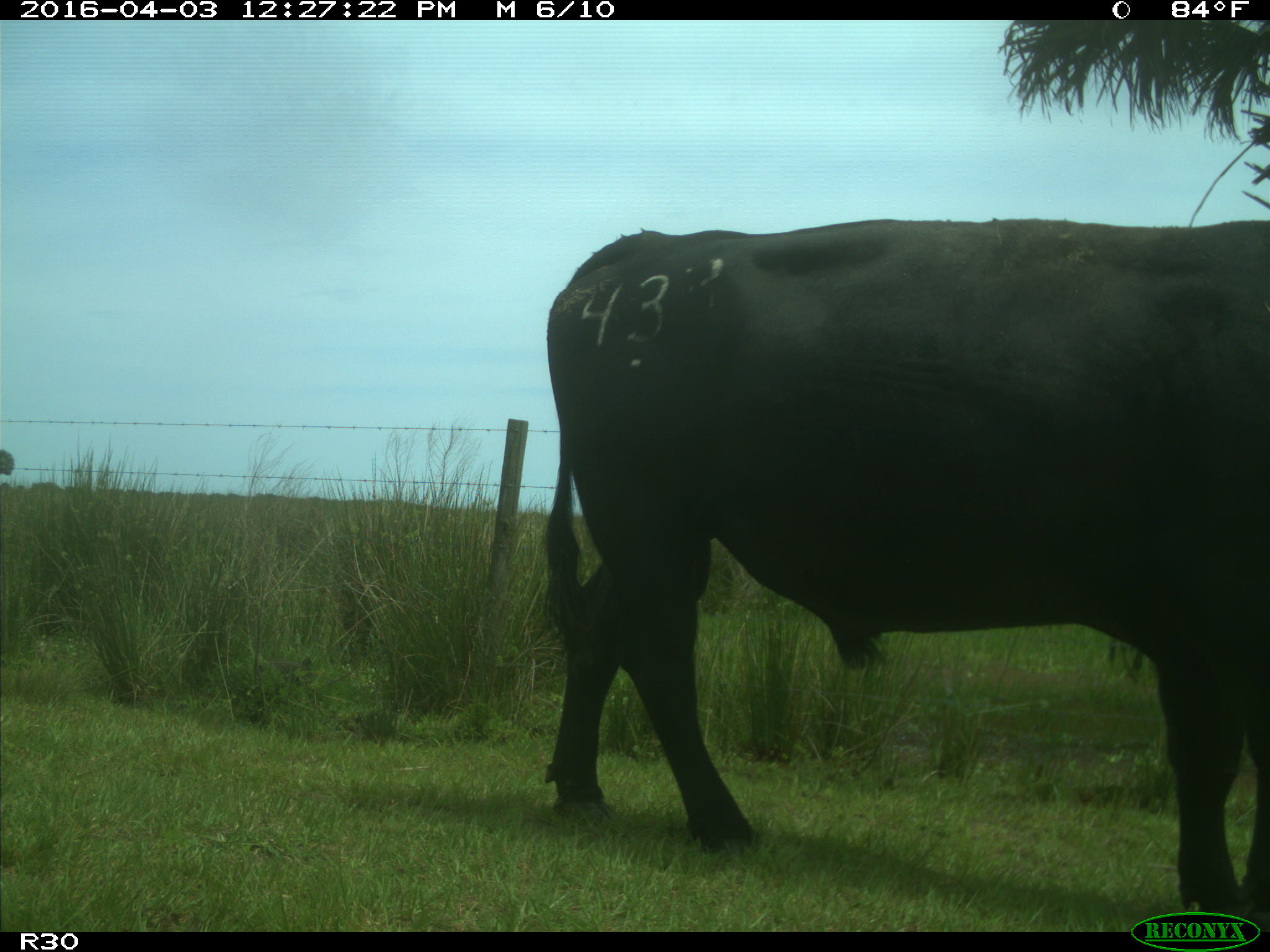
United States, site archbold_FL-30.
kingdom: Animalia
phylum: Chordata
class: Mammalia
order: Artiodactyla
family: Bovidae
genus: Bos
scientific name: Bos taurus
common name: domestic cow